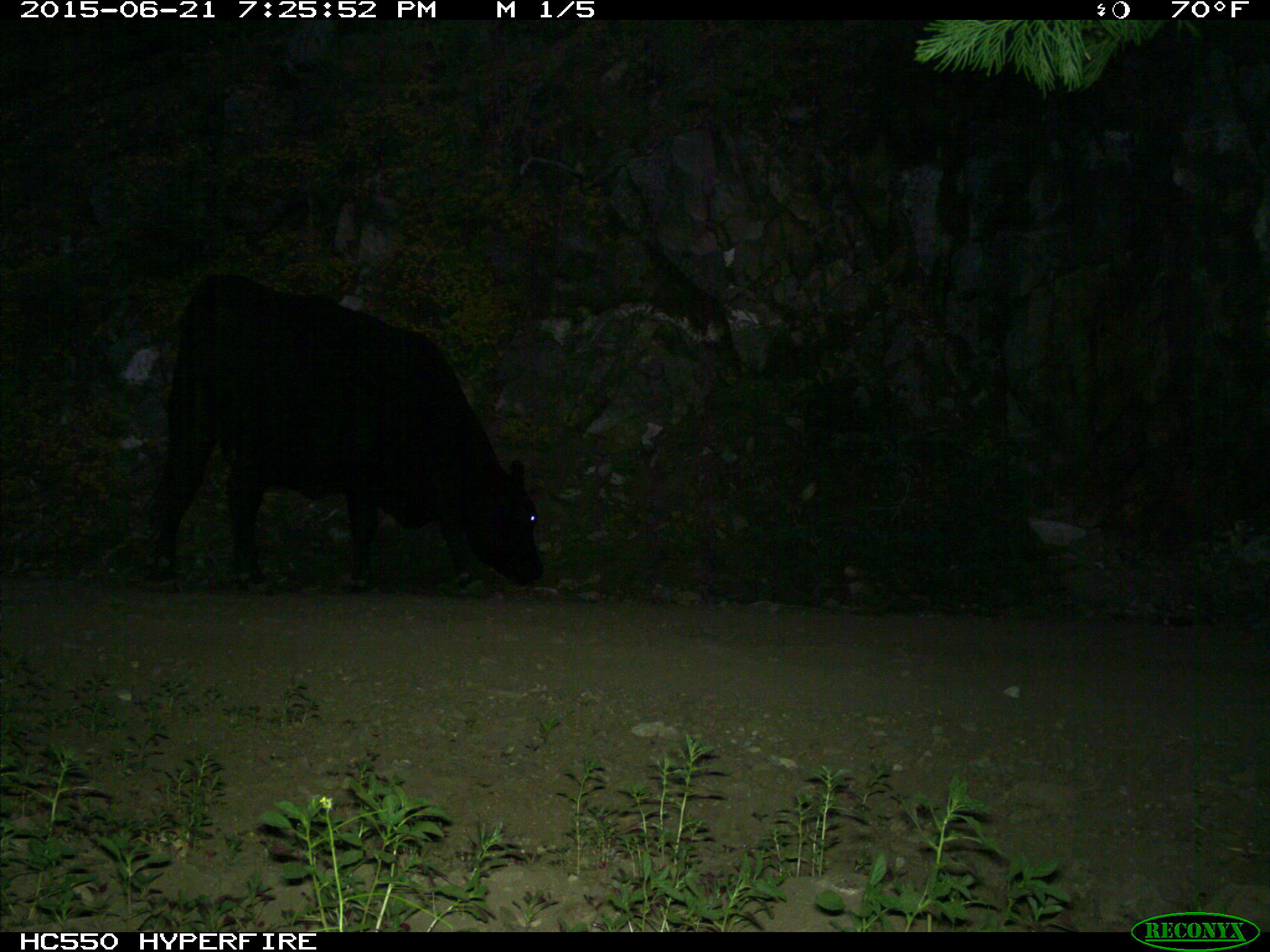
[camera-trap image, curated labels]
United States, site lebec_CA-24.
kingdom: Animalia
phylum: Chordata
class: Mammalia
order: Artiodactyla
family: Bovidae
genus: Bos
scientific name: Bos taurus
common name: domestic cow